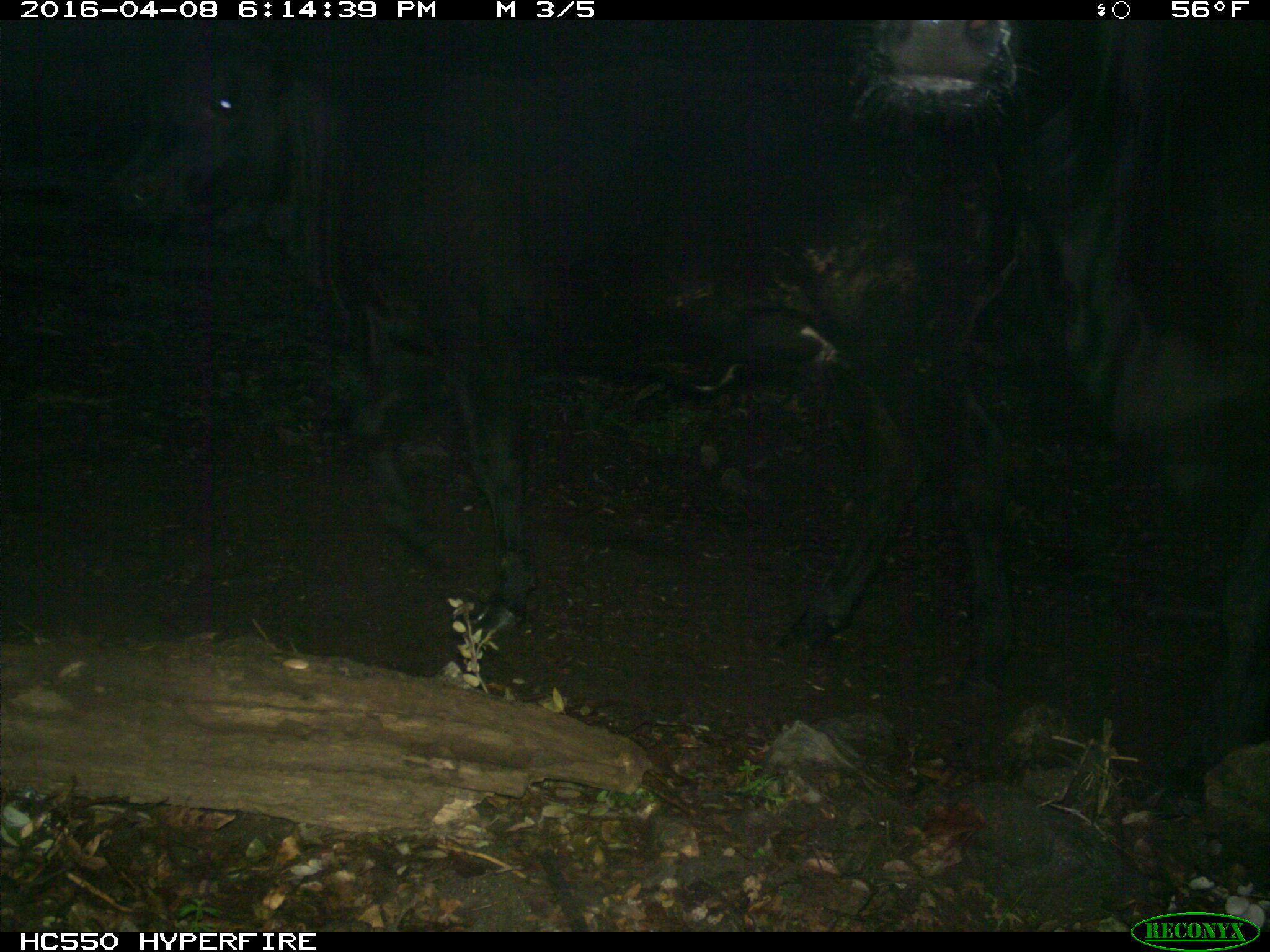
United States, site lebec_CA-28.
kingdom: Animalia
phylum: Chordata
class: Mammalia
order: Artiodactyla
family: Bovidae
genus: Bos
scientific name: Bos taurus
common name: domestic cow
Bos taurus (domestic cow).